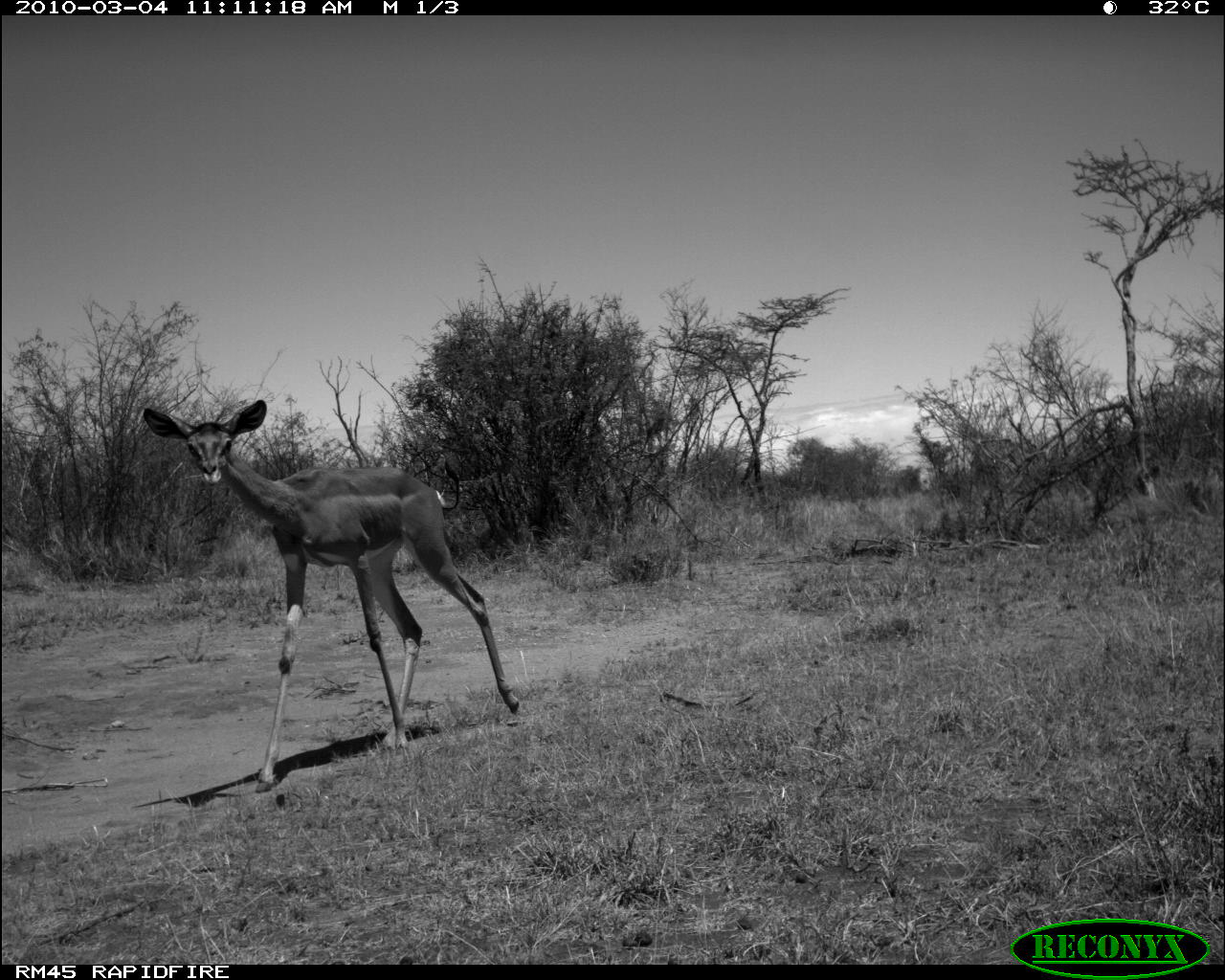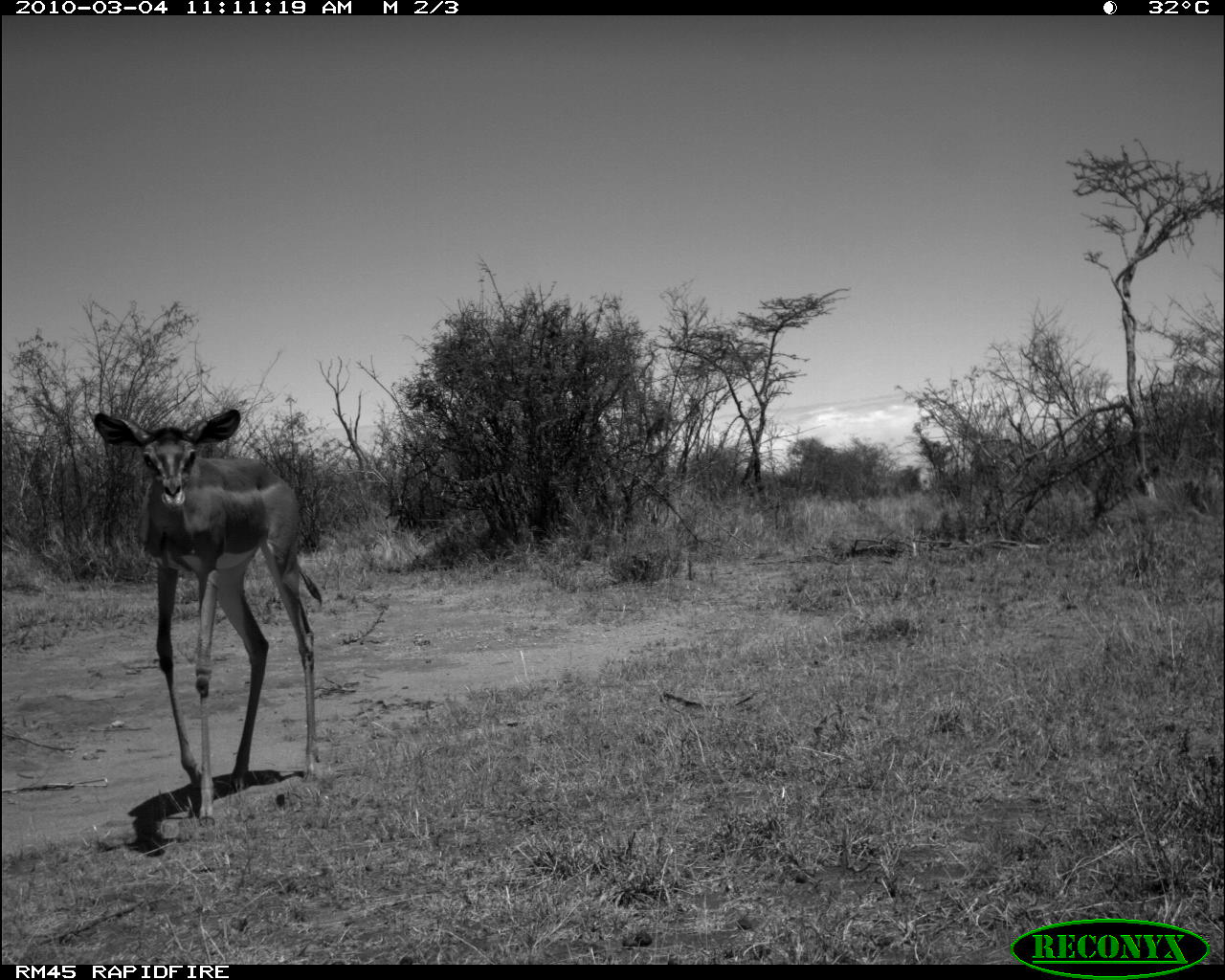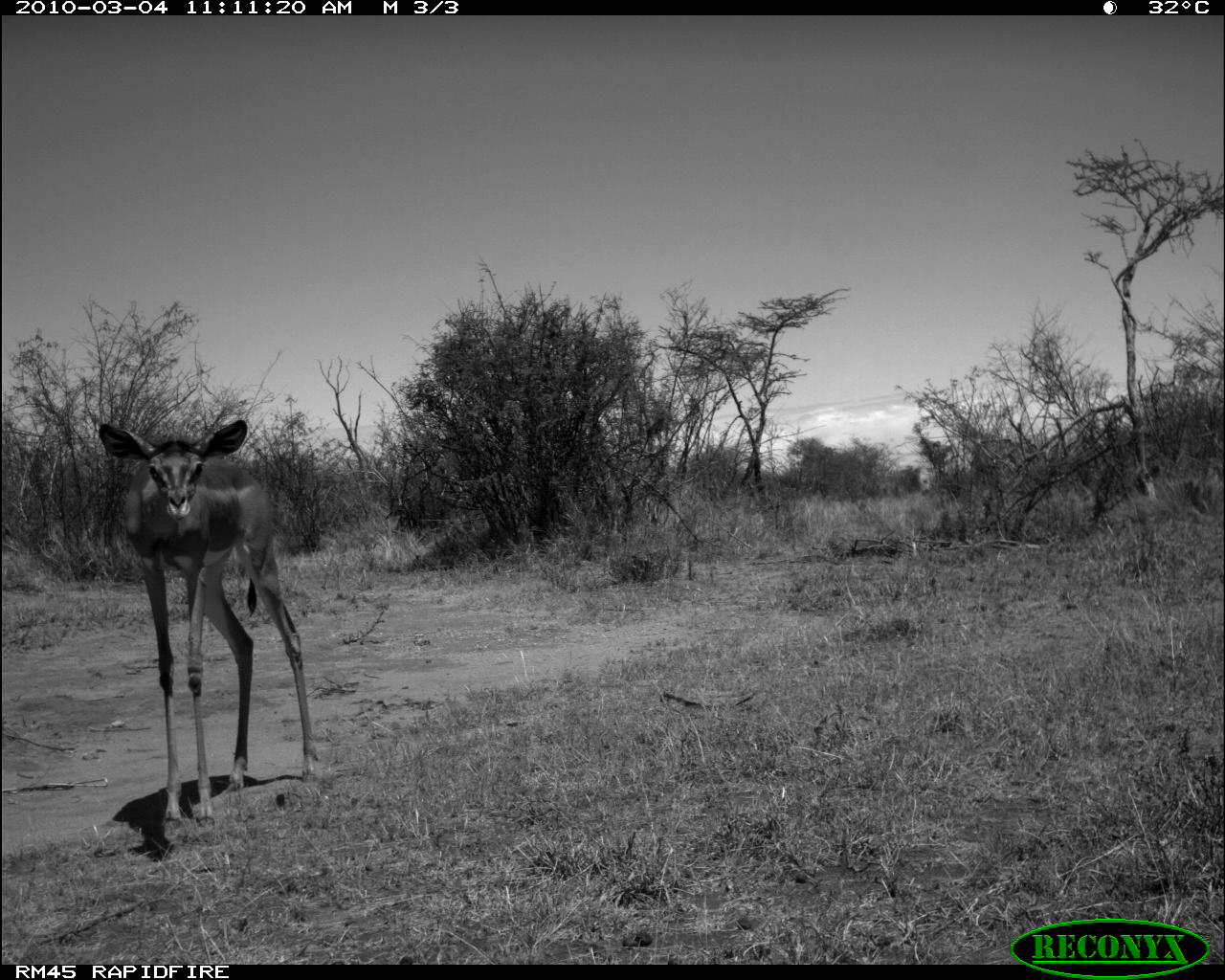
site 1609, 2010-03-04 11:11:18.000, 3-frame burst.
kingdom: Animalia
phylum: Chordata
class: Mammalia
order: Artiodactyla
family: Bovidae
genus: Litocranius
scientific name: Litocranius walleri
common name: gerenuk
Litocranius walleri (gerenuk), count 1.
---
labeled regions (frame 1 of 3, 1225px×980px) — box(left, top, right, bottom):
litocranius walleri: box(141, 399, 520, 793)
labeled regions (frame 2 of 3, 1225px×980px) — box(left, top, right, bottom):
litocranius walleri: box(93, 410, 323, 829)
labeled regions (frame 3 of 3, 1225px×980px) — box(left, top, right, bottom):
litocranius walleri: box(98, 419, 318, 833)